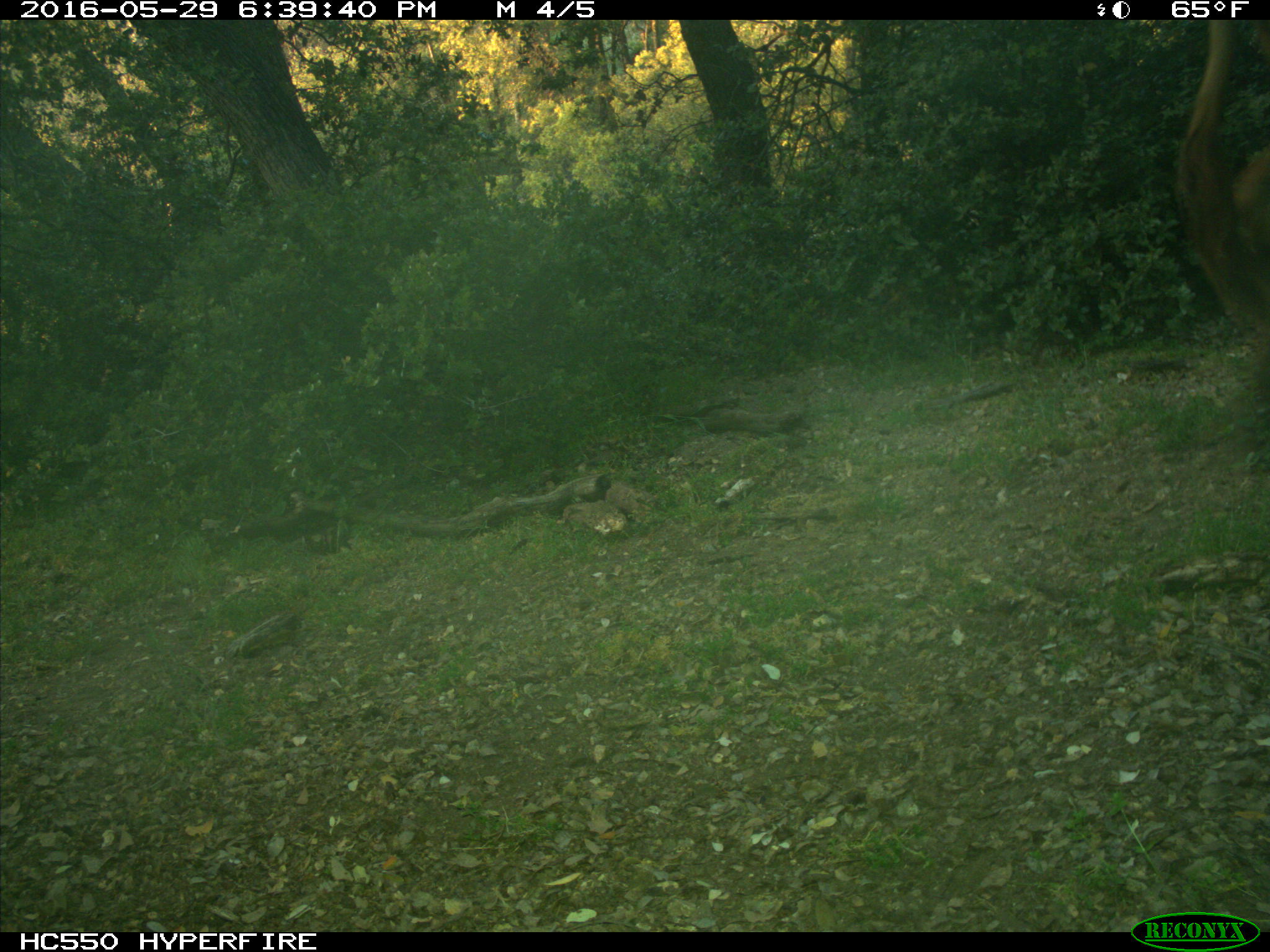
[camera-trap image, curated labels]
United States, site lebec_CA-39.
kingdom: Animalia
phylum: Chordata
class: Mammalia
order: Artiodactyla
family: Bovidae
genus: Bos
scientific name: Bos taurus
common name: domestic cow